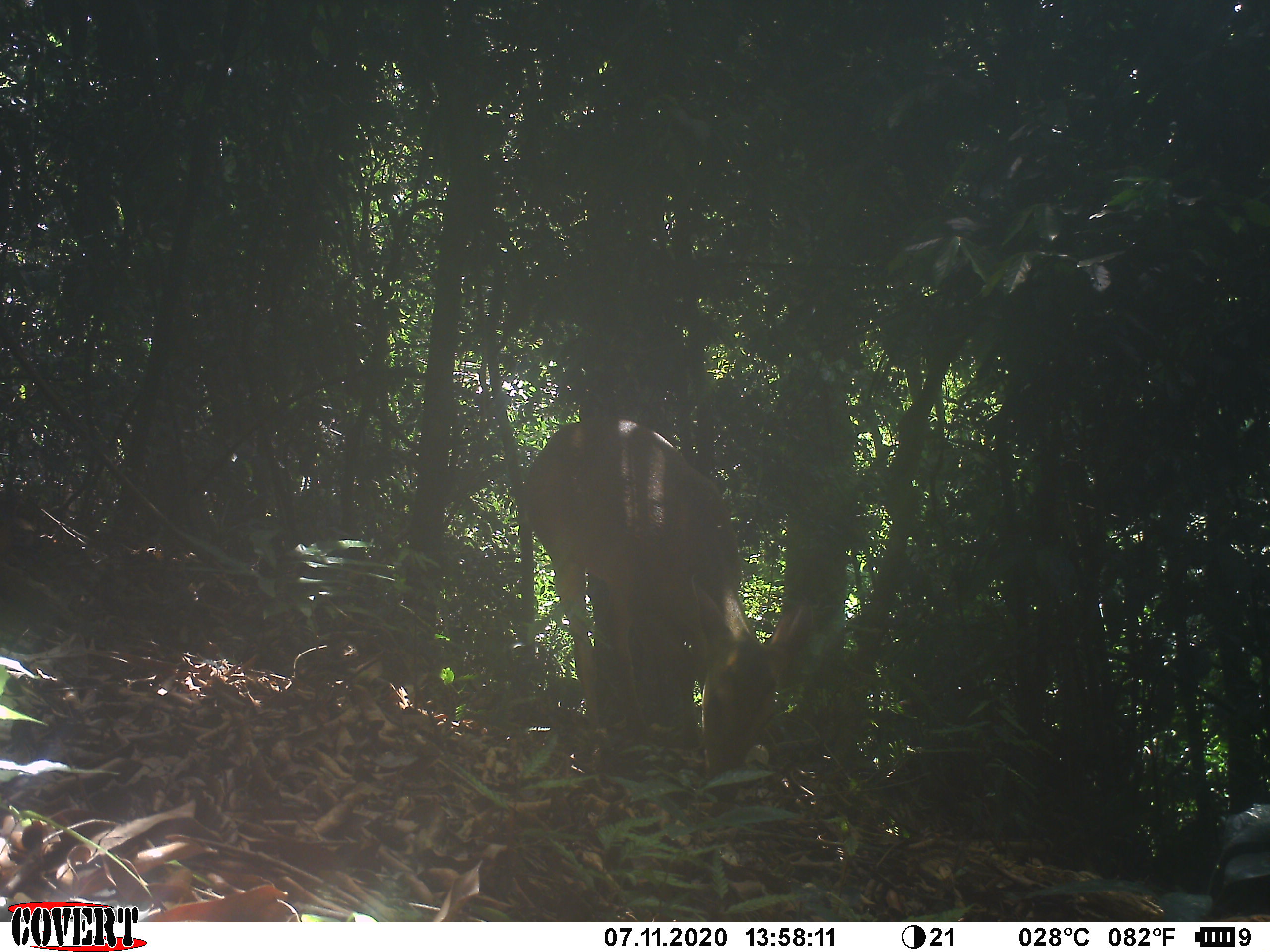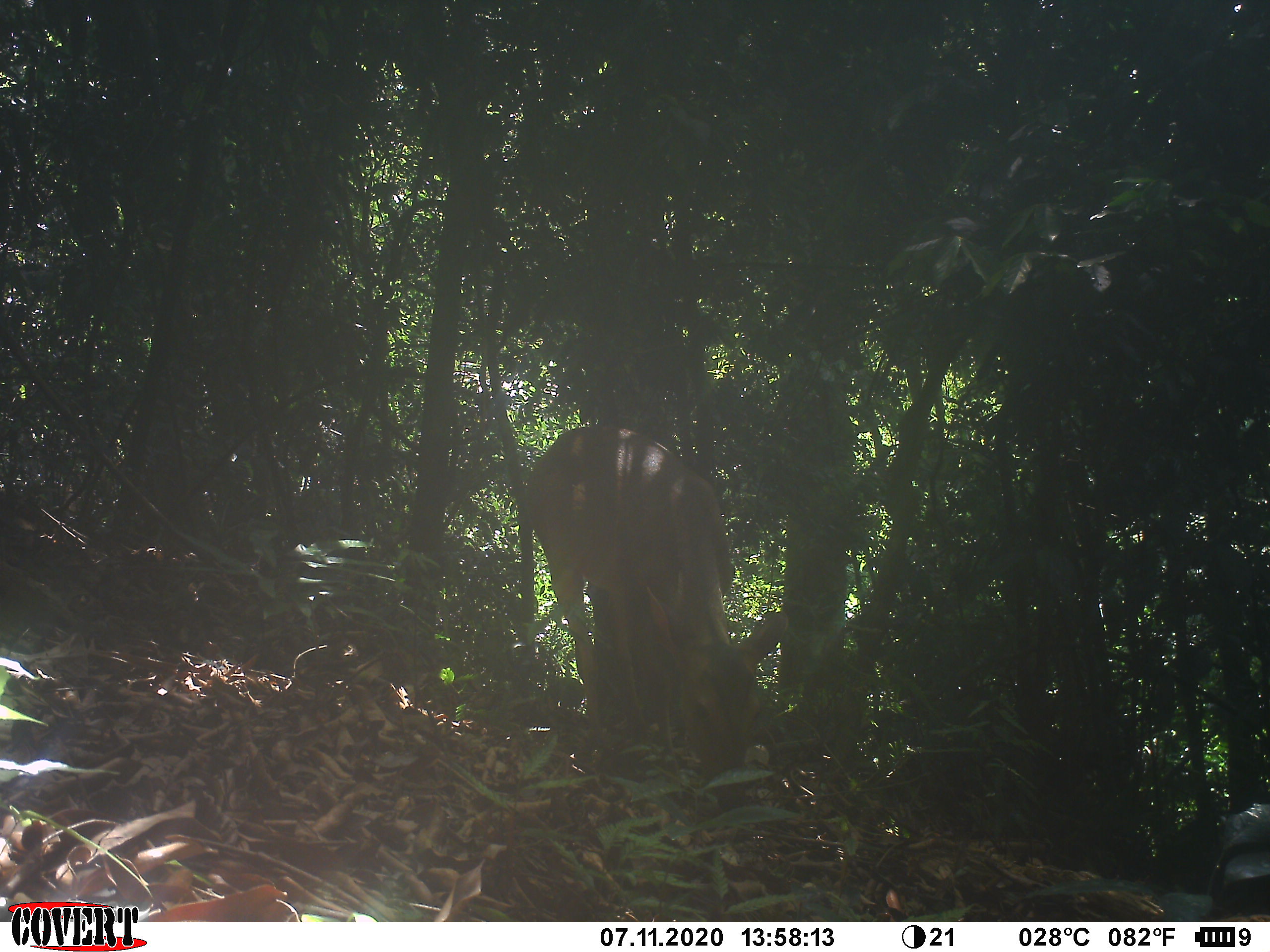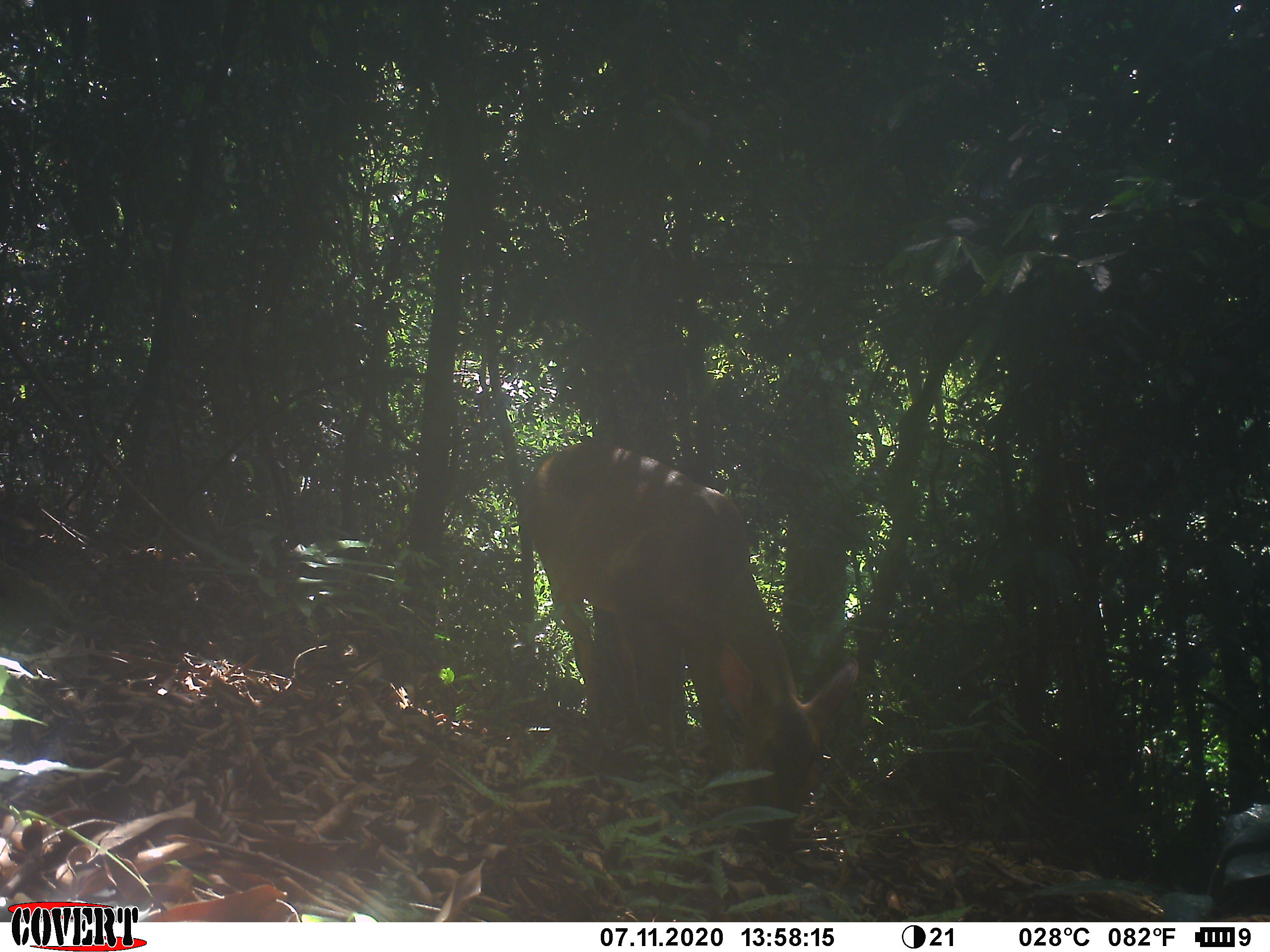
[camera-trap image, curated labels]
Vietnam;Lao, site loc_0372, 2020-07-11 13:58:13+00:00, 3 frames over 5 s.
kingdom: Animalia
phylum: Chordata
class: Mammalia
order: Artiodactyla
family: Cervidae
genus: Muntiacus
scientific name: Muntiacus vuquangensis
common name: large-antlered muntjac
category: large antlered muntjac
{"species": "large antlered muntjac (large-antlered muntjac) (Muntiacus vuquangensis)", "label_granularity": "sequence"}